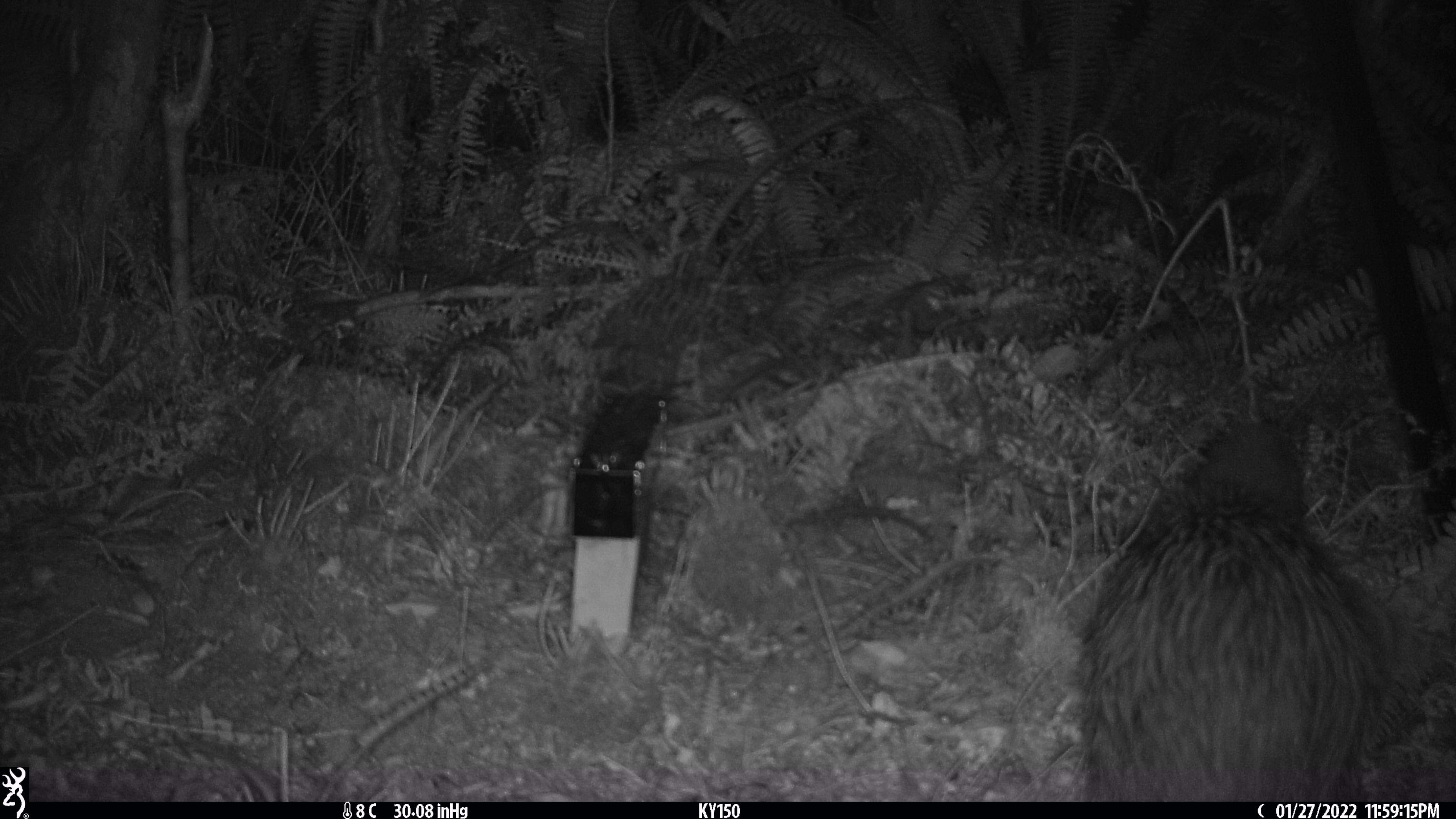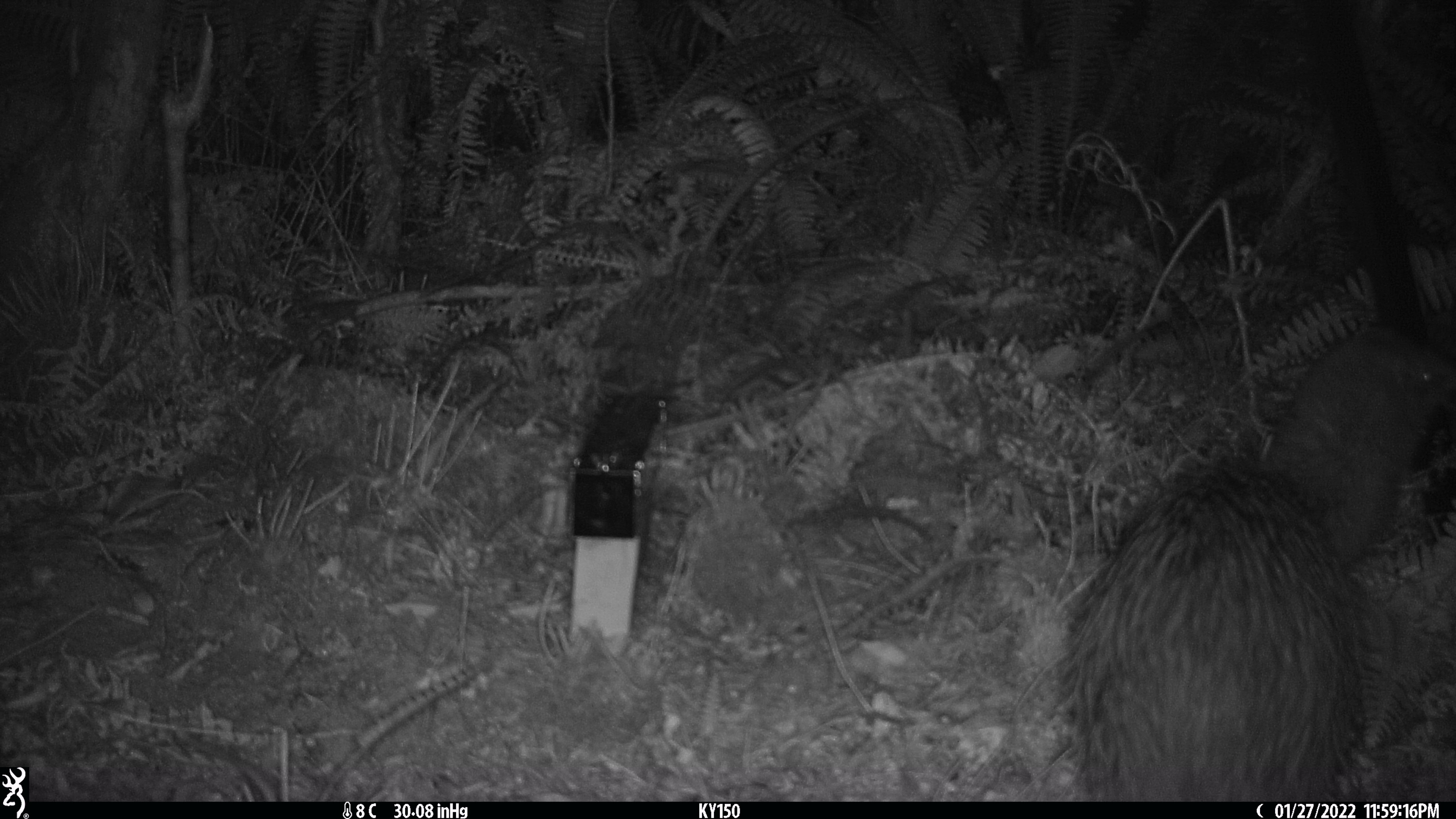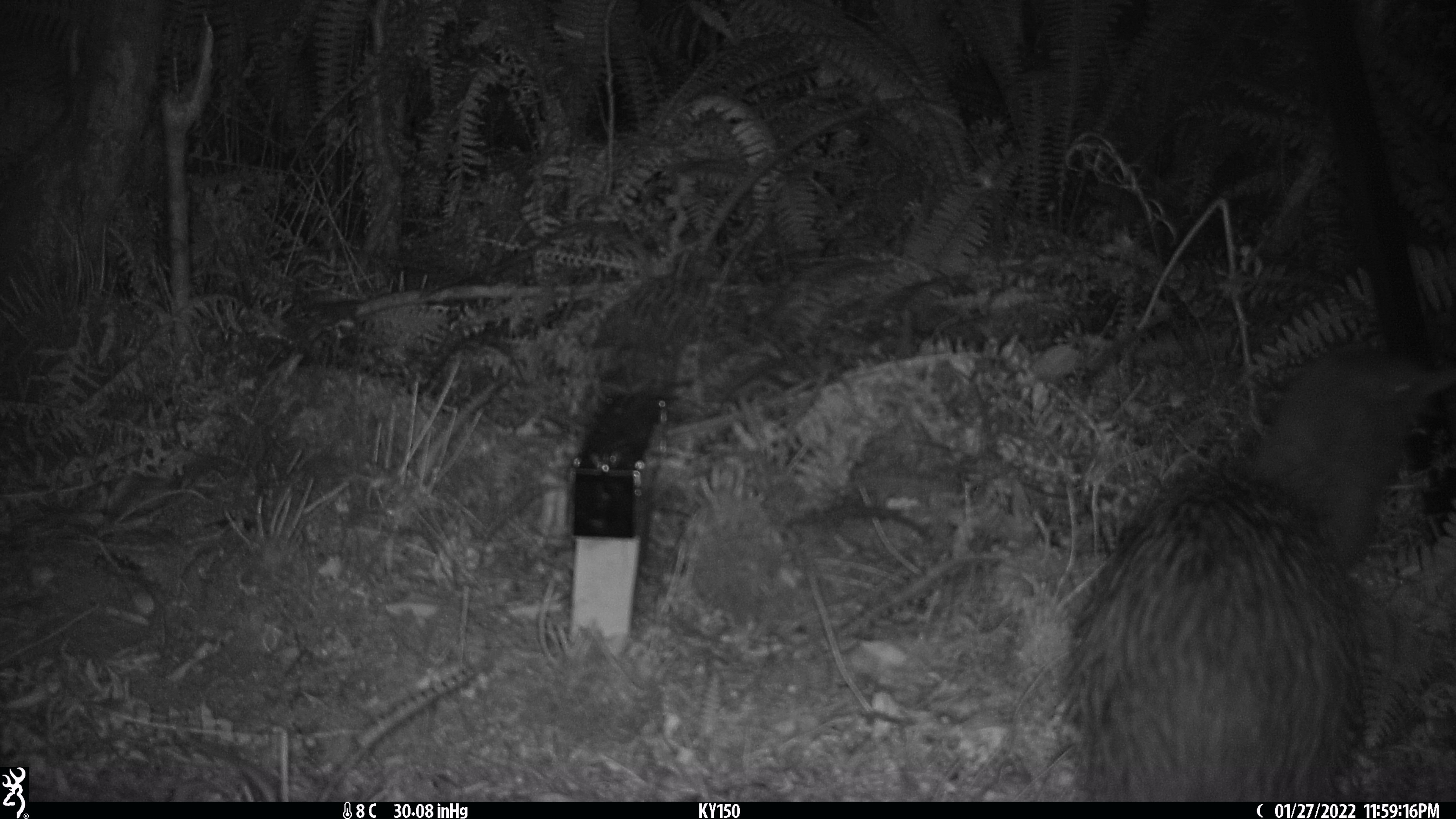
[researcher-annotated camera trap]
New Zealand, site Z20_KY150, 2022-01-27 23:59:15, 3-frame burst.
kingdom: Animalia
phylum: Chordata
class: Aves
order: Apterygiformes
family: Apterygidae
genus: Apteryx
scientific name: Apteryx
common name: kiwi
Kiwi (Apteryx).